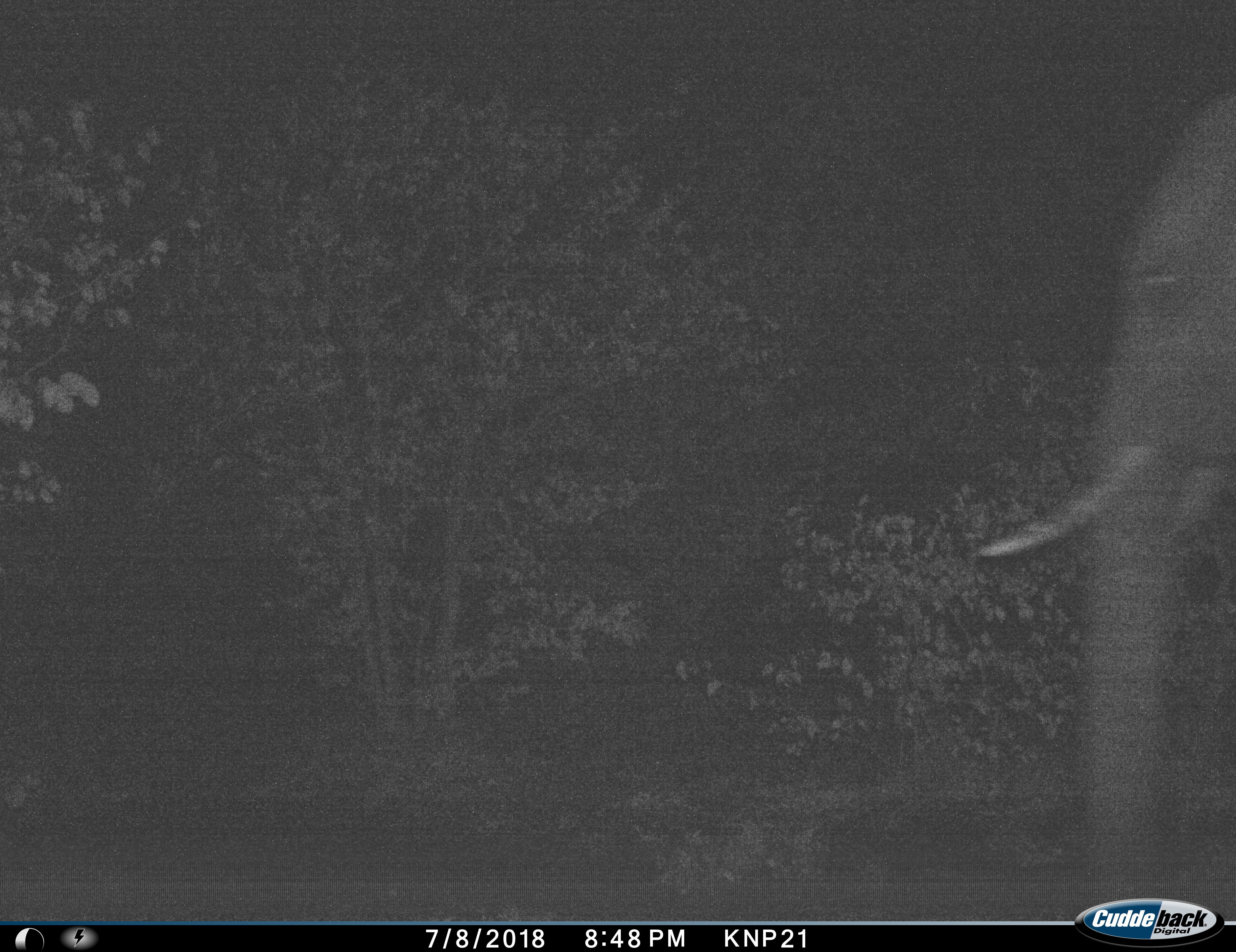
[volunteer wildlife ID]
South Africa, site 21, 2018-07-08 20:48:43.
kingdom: Animalia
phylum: Chordata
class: Mammalia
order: Proboscidea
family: Elephantidae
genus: Loxodonta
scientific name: Loxodonta africana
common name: african bush elephant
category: elephant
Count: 1.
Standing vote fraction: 50%.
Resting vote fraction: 0%.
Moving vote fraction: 50%.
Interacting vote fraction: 0%.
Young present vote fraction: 0%.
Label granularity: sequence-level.